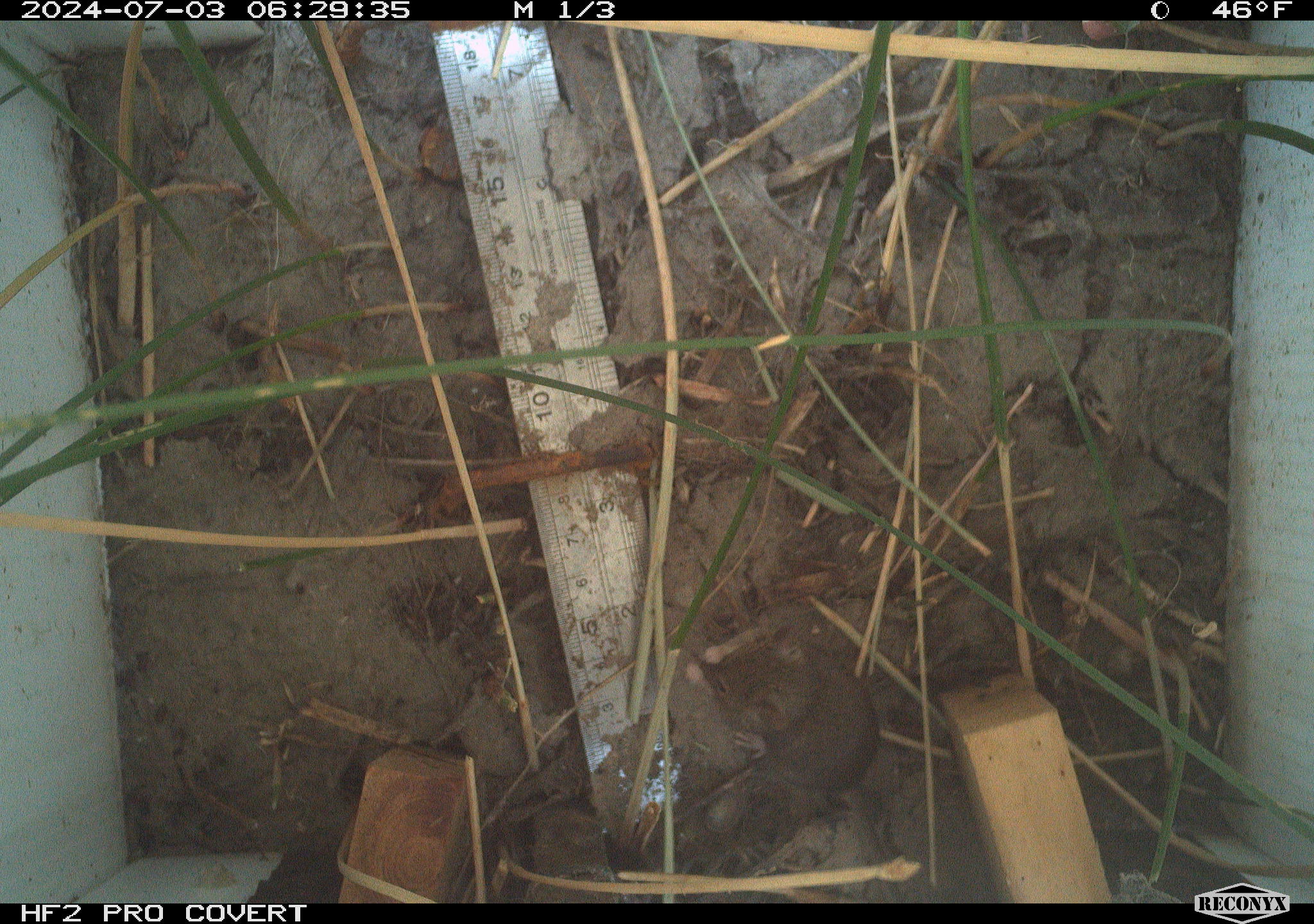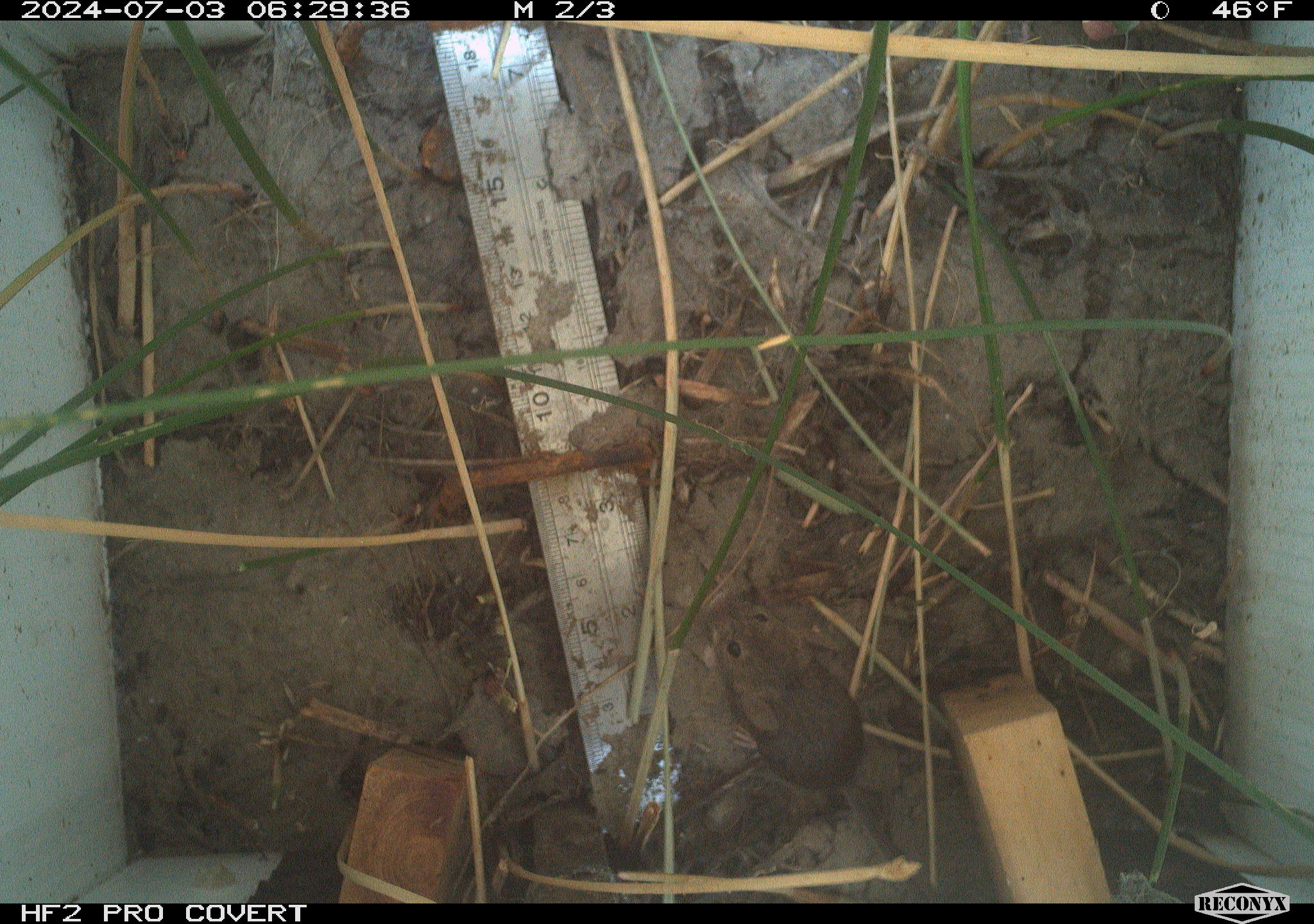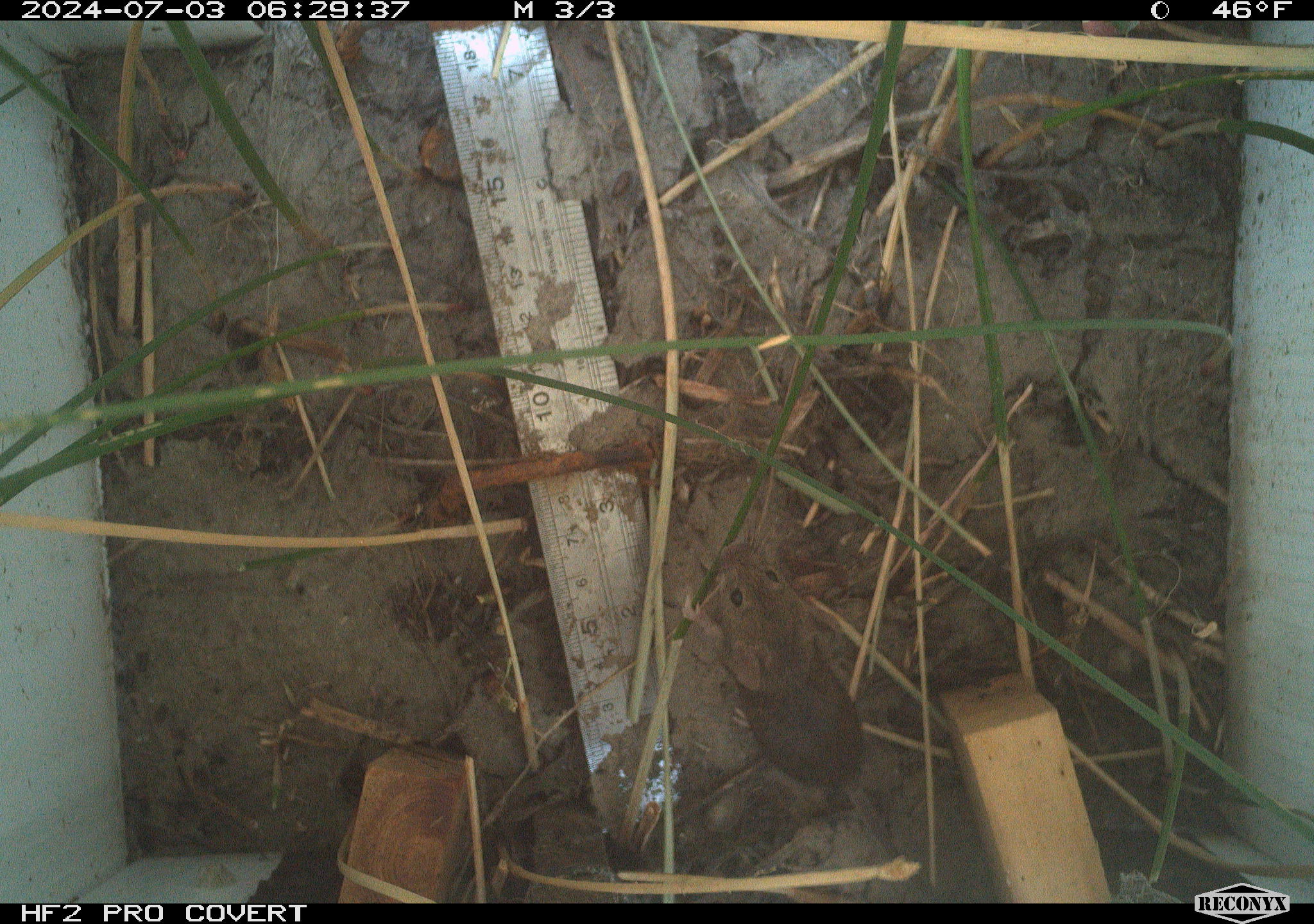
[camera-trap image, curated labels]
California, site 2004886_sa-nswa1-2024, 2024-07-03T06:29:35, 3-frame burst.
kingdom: Animalia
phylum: Chordata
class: Mammalia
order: Rodentia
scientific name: Rodentia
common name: rodent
Rodent (Rodentia).